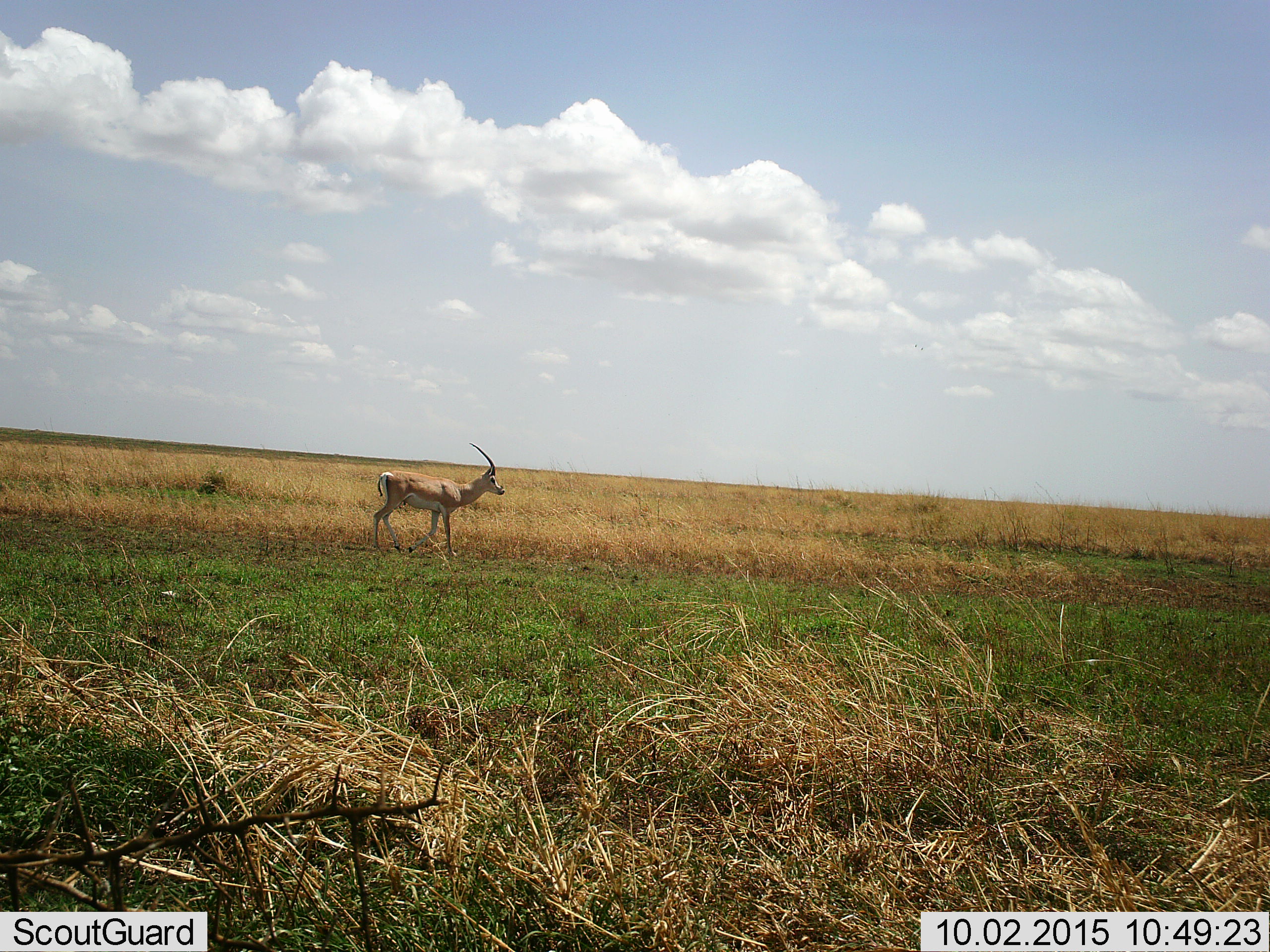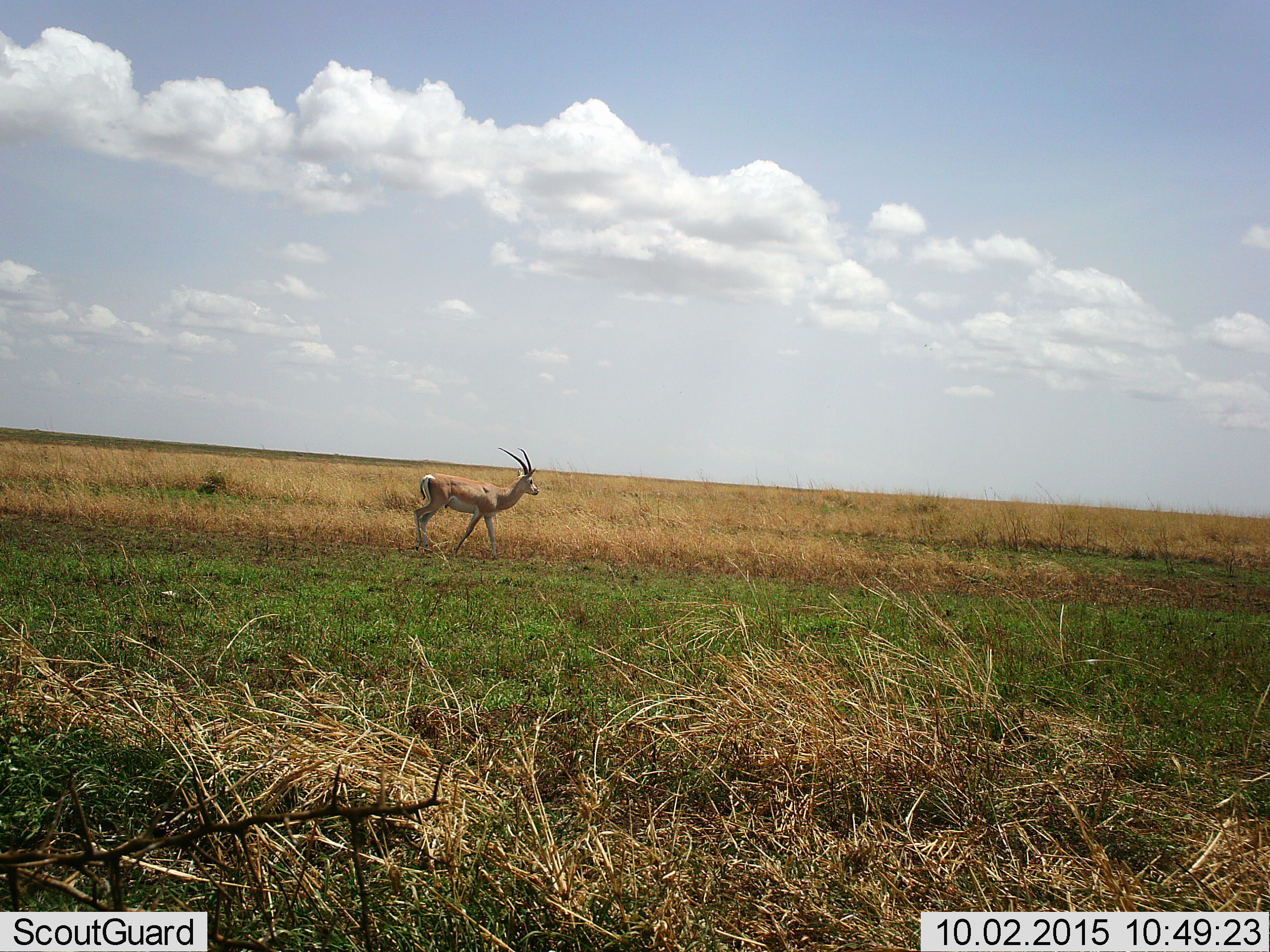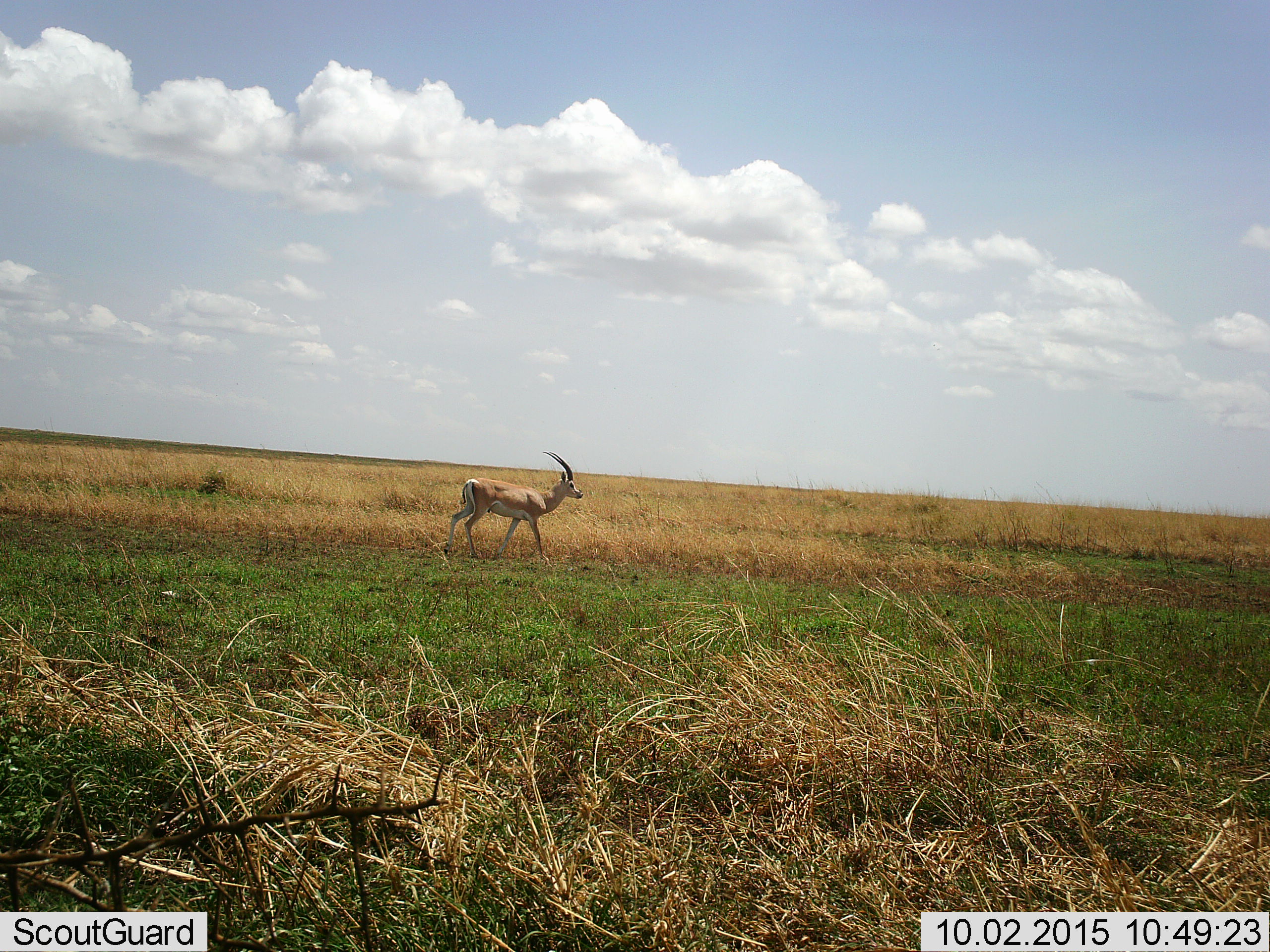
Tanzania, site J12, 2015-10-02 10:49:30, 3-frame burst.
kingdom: Animalia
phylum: Chordata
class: Mammalia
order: Artiodactyla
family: Bovidae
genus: Nanger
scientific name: Nanger granti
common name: grant's gazelle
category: gazellegrants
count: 1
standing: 20%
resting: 0%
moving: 80%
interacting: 0%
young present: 0%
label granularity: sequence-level